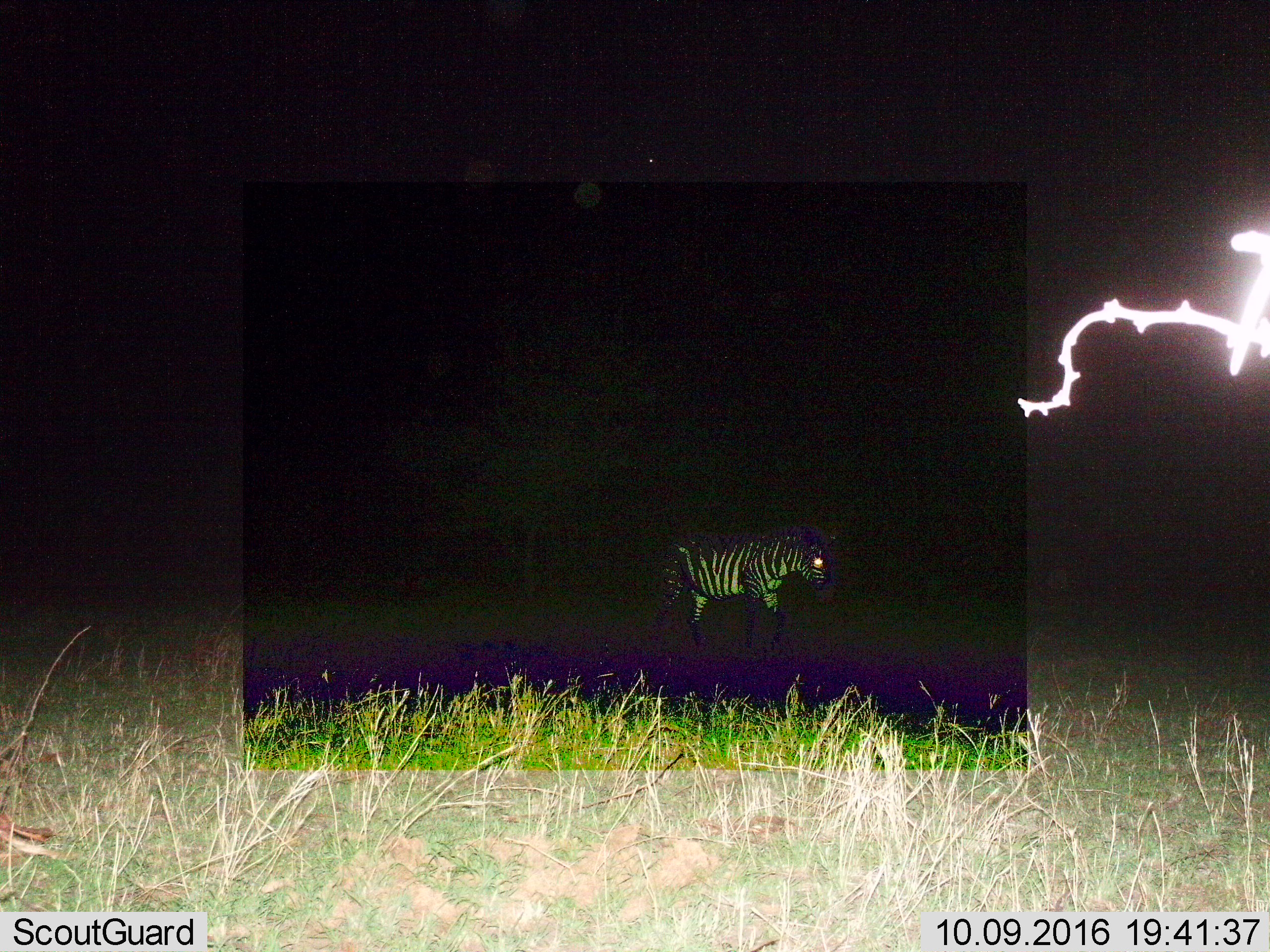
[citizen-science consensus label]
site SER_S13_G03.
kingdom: Animalia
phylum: Chordata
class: Mammalia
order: Perissodactyla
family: Equidae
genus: Equus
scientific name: Equus quagga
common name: plains zebra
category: zebraplains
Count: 1.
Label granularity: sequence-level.